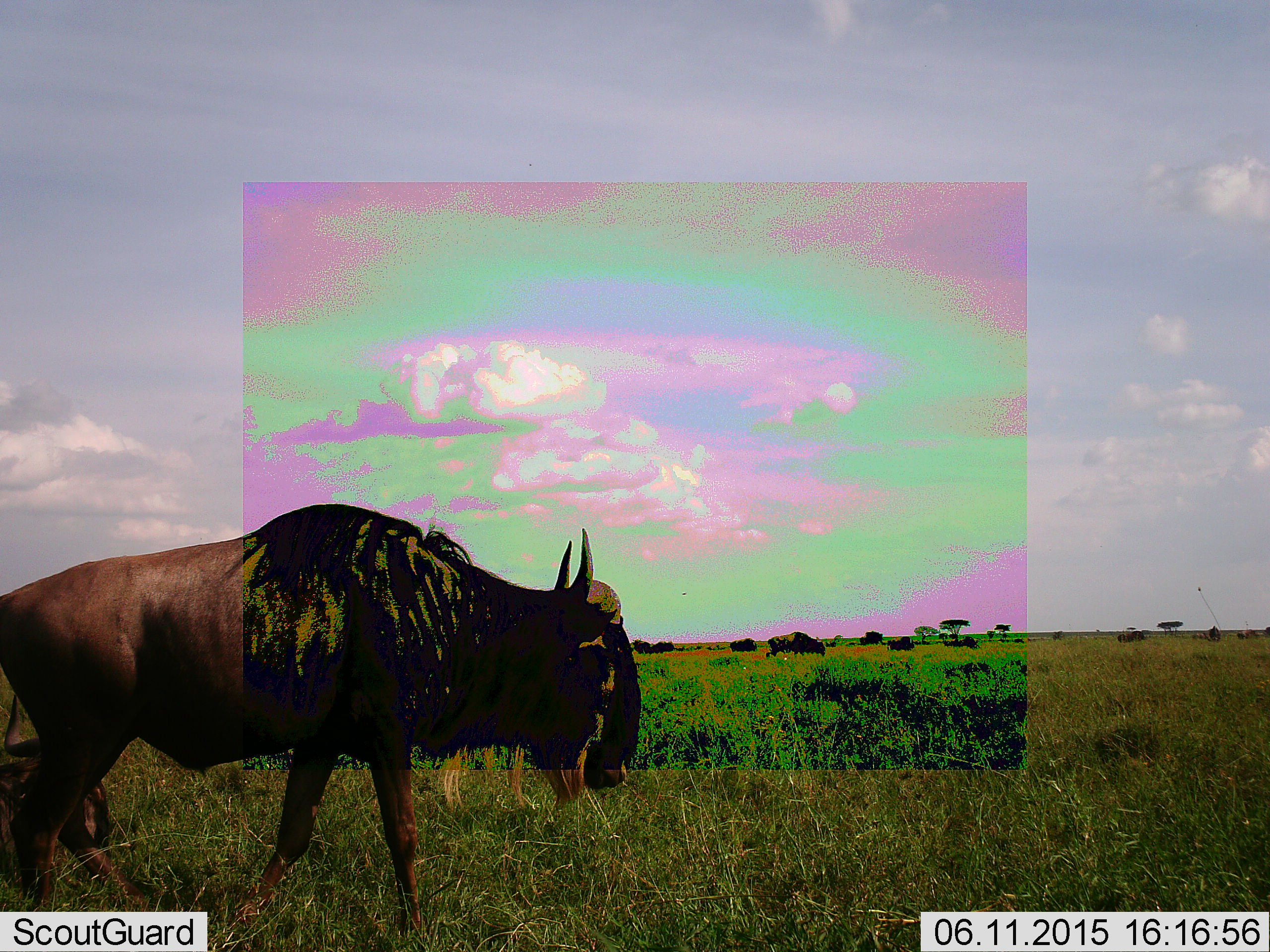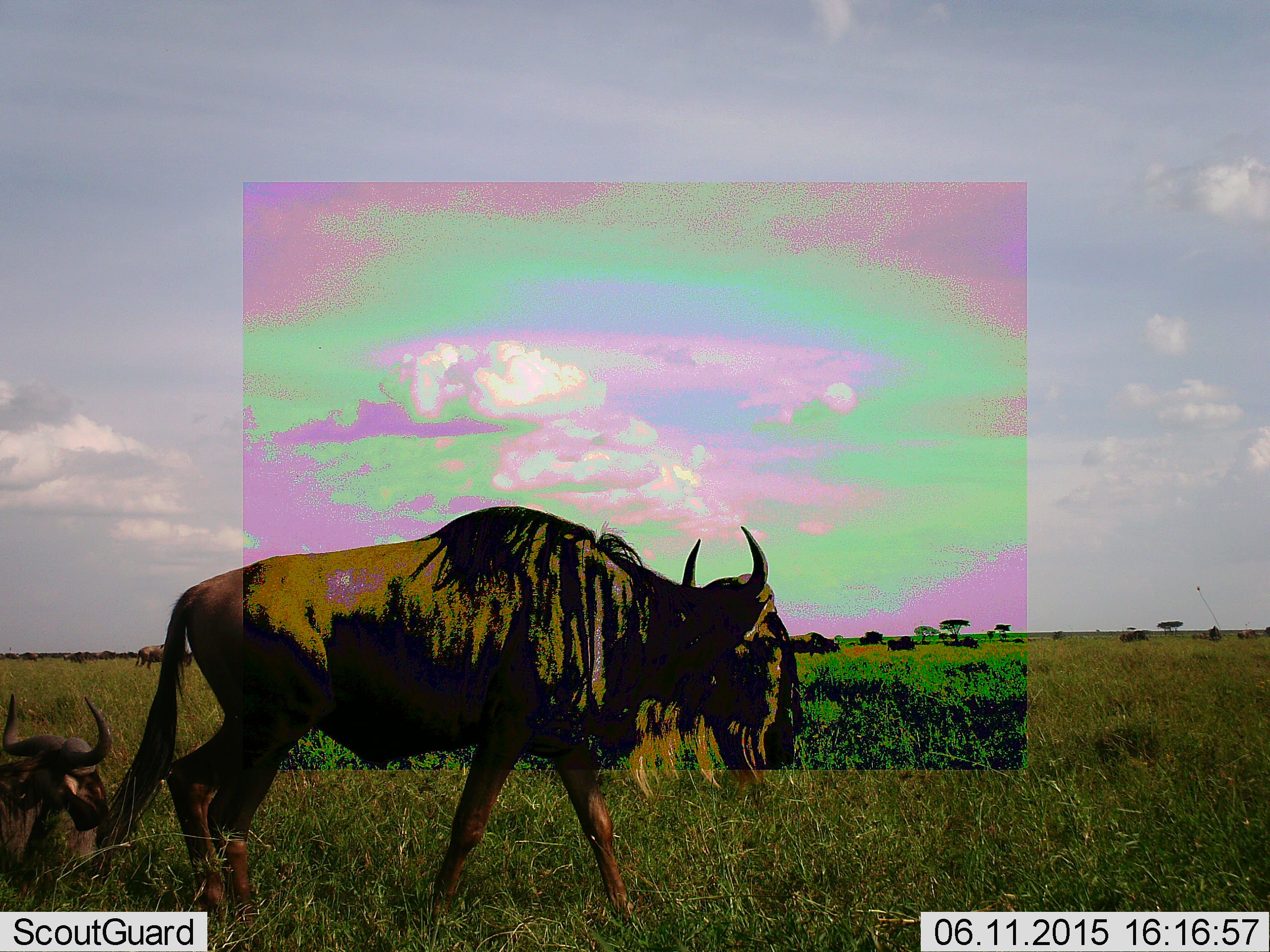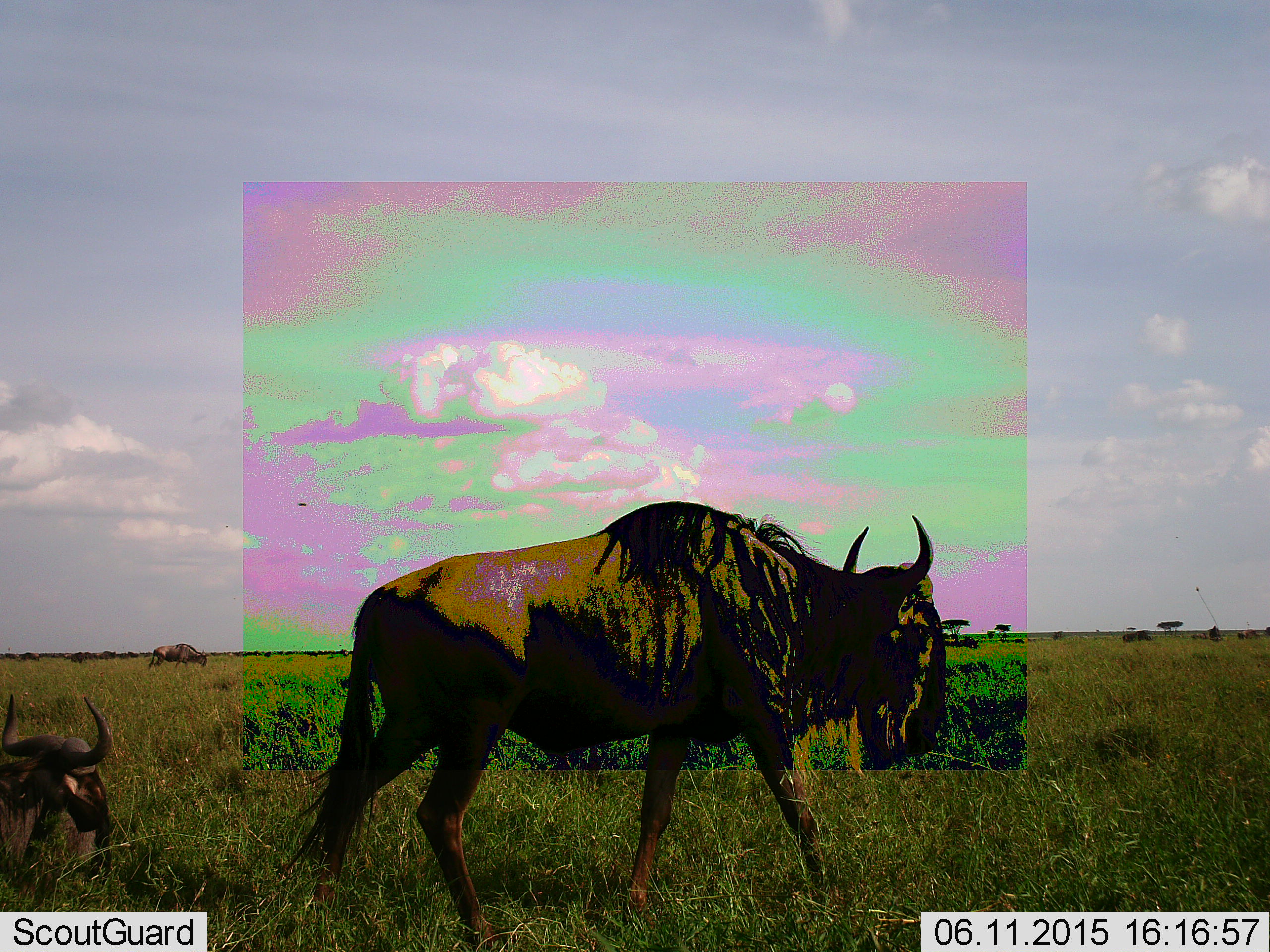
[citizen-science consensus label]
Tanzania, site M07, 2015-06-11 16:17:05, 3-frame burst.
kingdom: Animalia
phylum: Chordata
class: Mammalia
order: Artiodactyla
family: Bovidae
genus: Connochaetes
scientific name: Connochaetes taurinus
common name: blue wildebeest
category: wildebeest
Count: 3.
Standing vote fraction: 40%.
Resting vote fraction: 80%.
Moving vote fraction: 90%.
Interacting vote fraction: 0%.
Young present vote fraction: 0%.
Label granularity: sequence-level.